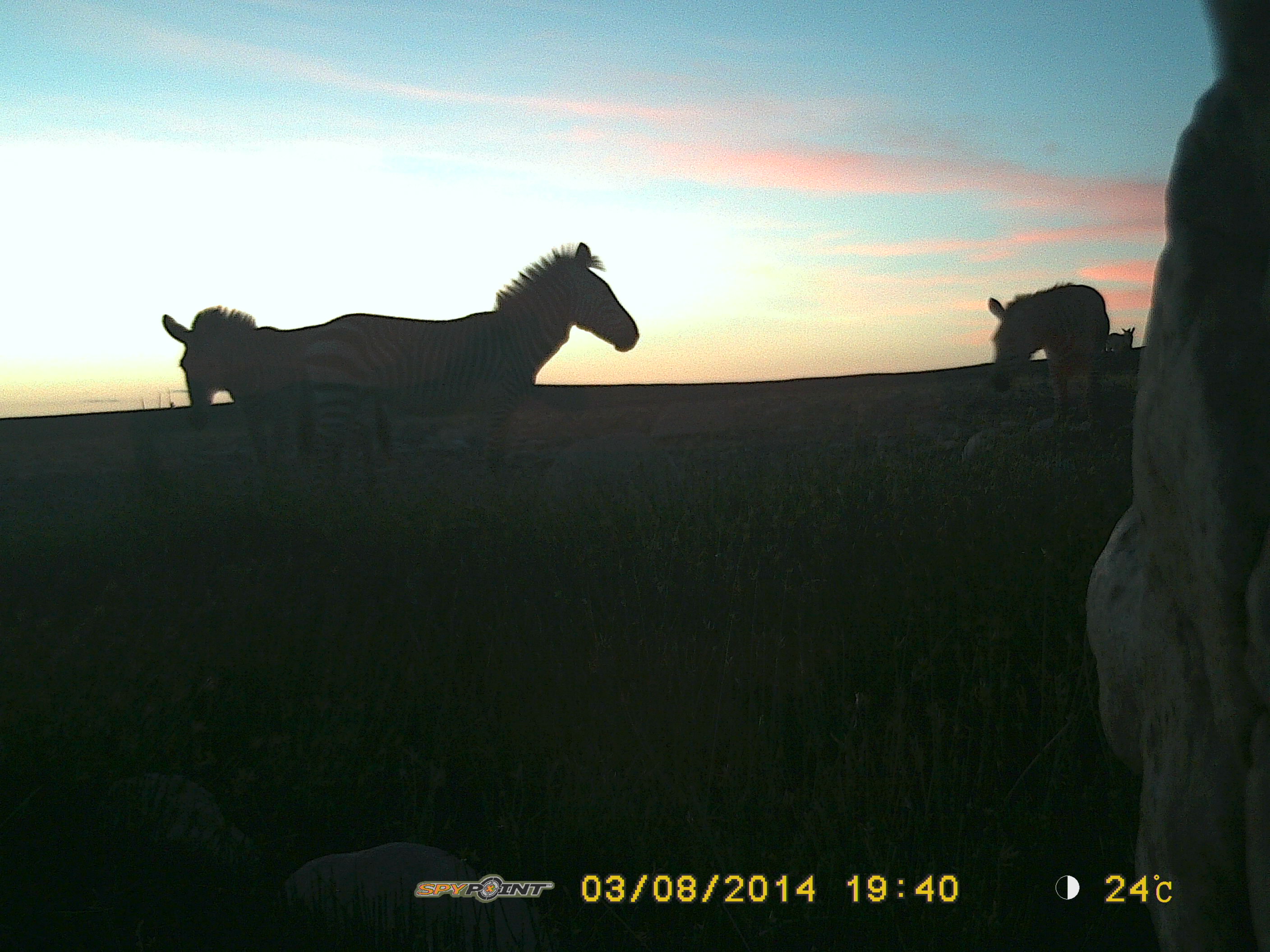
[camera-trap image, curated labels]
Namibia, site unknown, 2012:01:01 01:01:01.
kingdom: Animalia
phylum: Chordata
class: Mammalia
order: Perissodactyla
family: Equidae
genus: Equus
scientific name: Equus zebra hartmannae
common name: hartmann's mountain zebra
Equus zebra hartmannae (hartmann's mountain zebra).